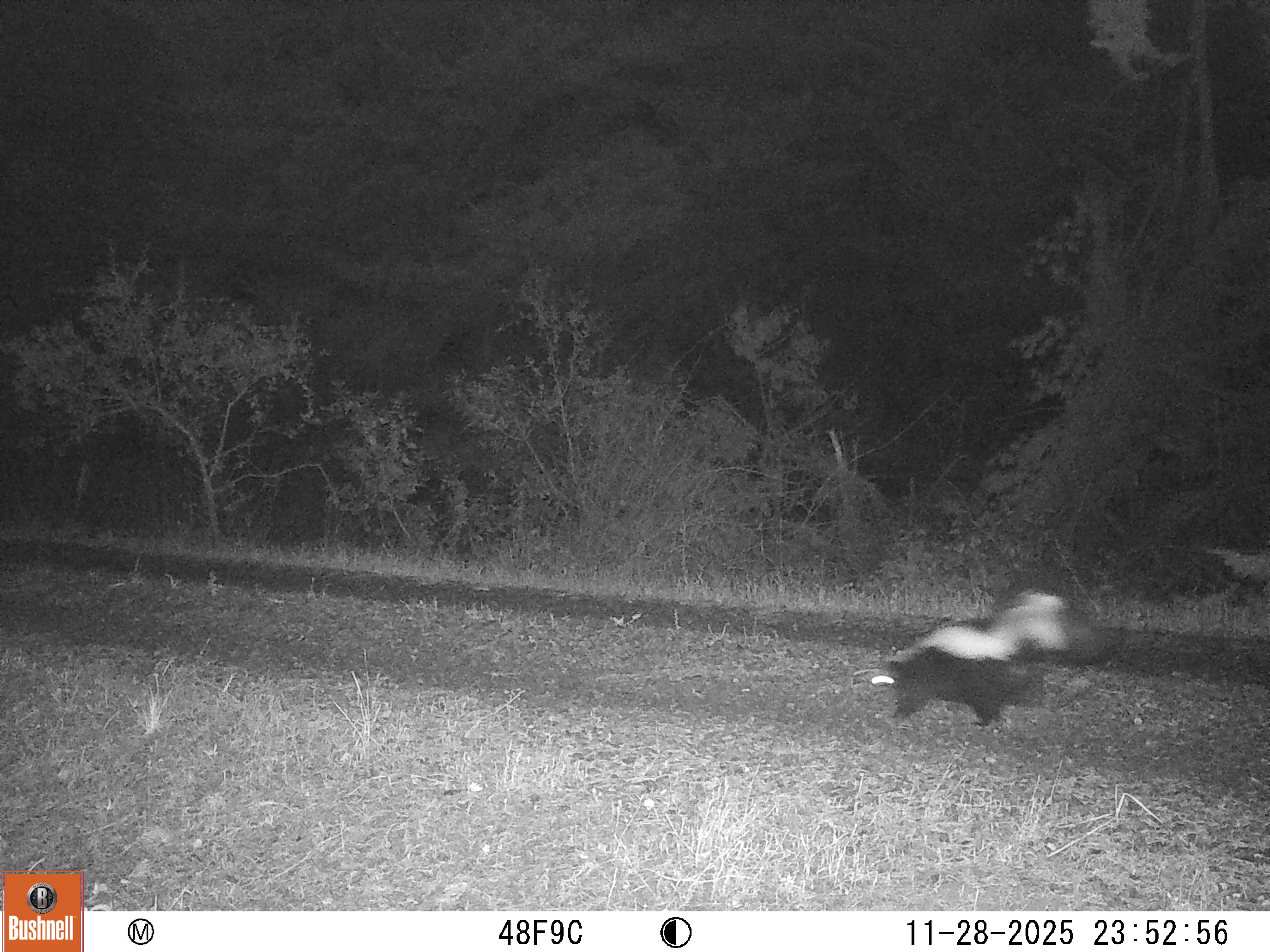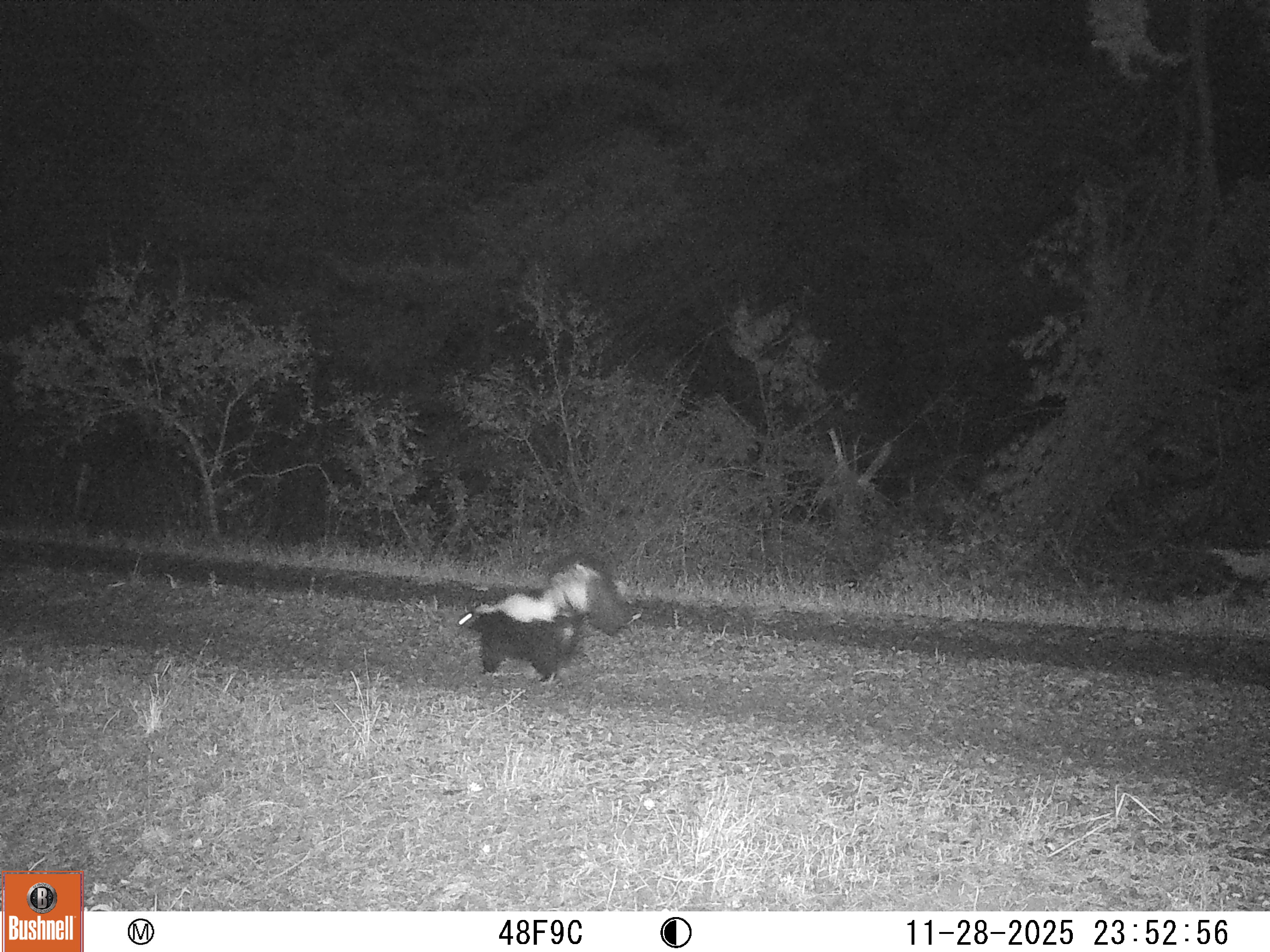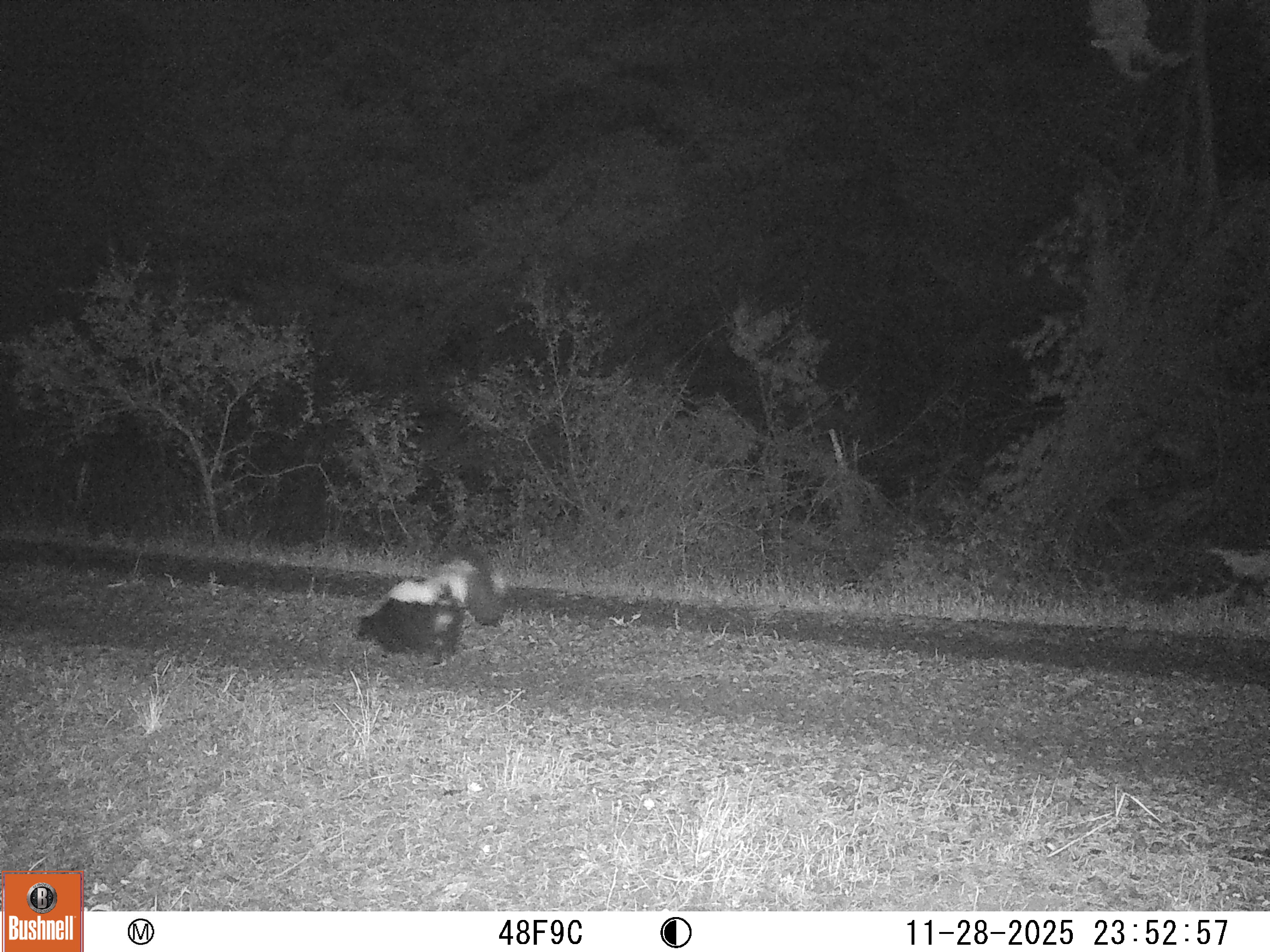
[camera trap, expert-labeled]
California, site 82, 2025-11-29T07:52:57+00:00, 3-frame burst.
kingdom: Animalia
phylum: Chordata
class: Mammalia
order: Carnivora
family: Mephitidae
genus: Mephitis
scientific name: Mephitis mephitis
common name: striped skunk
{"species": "striped skunk (Mephitis mephitis)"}